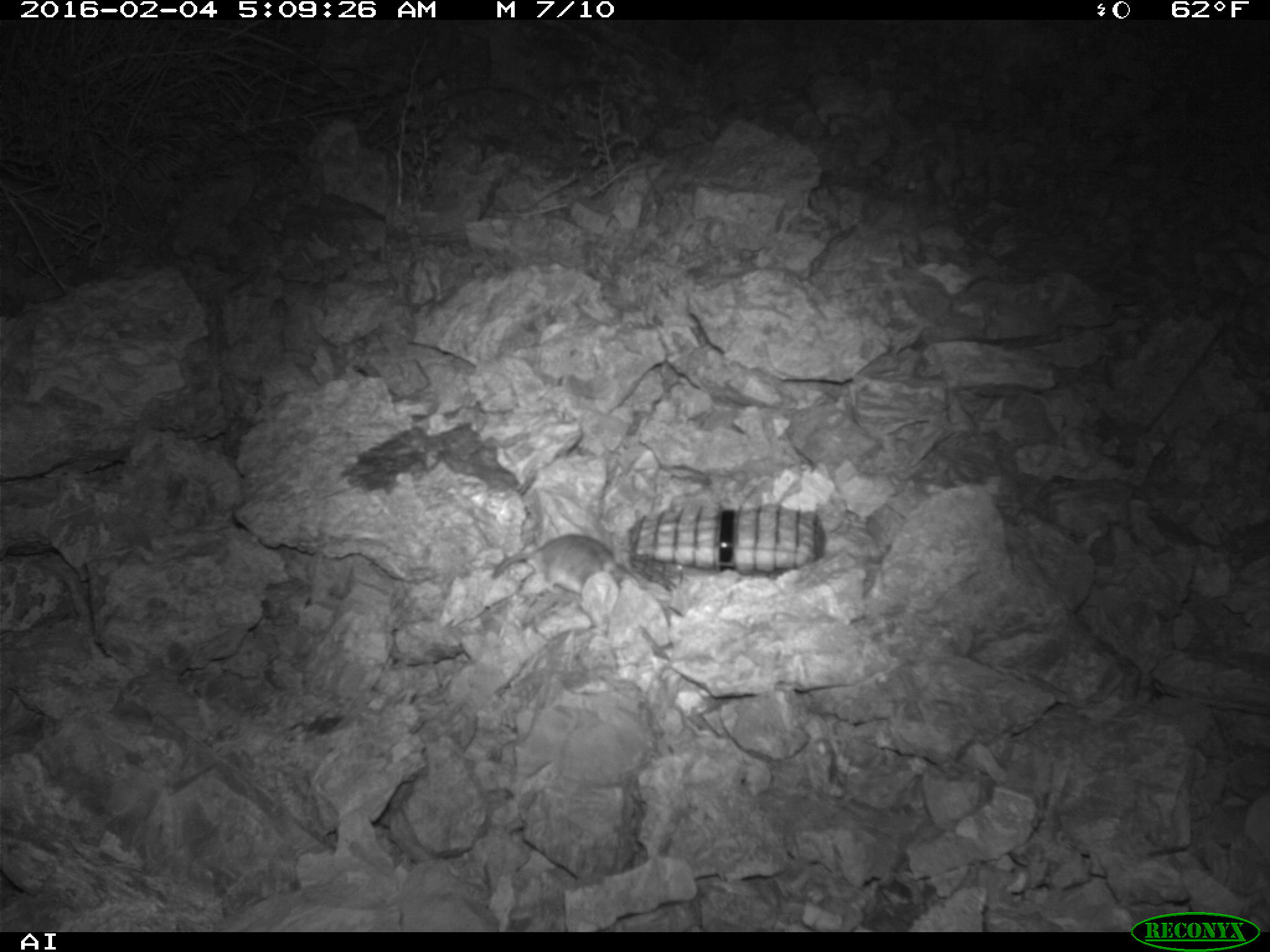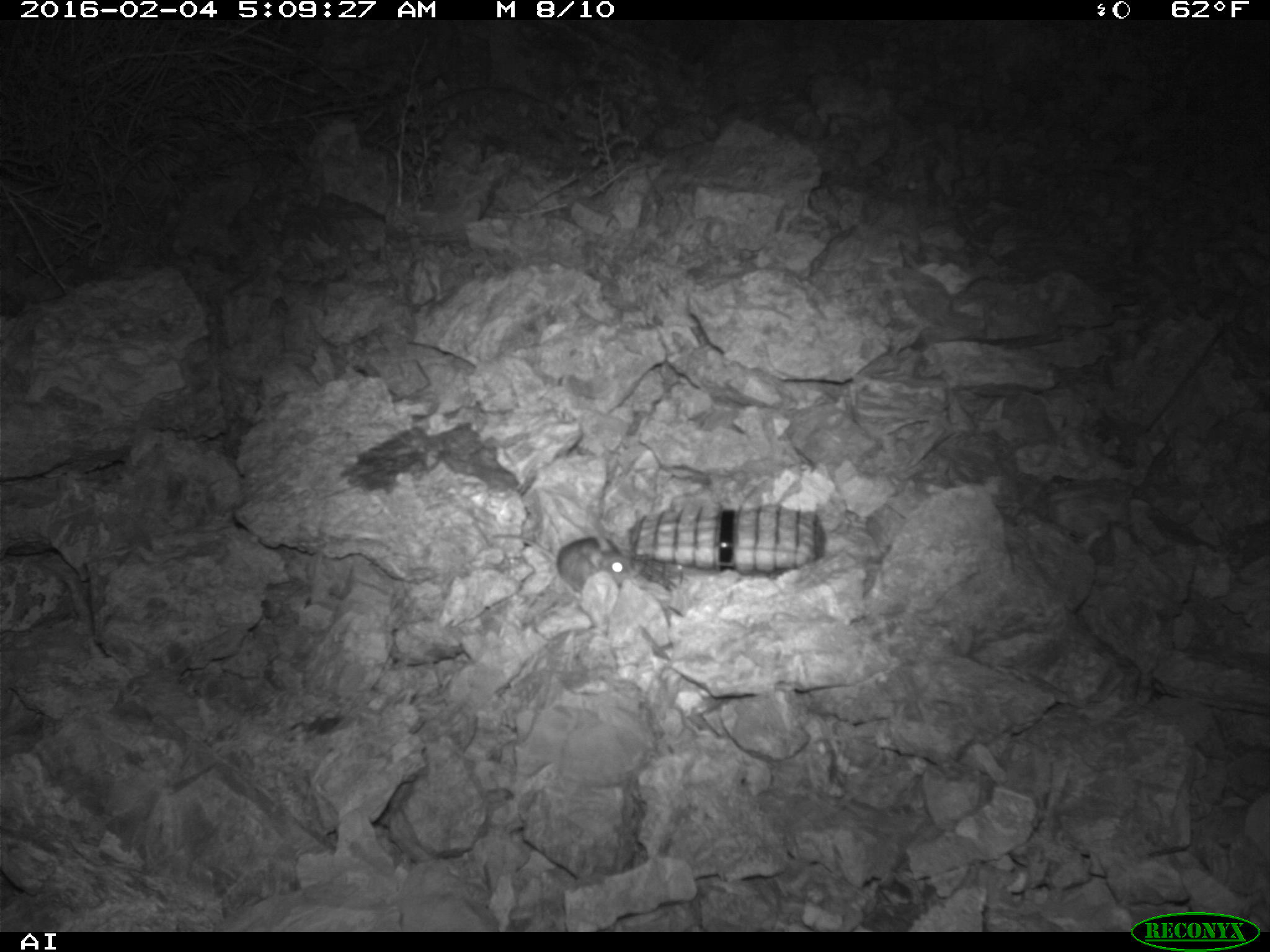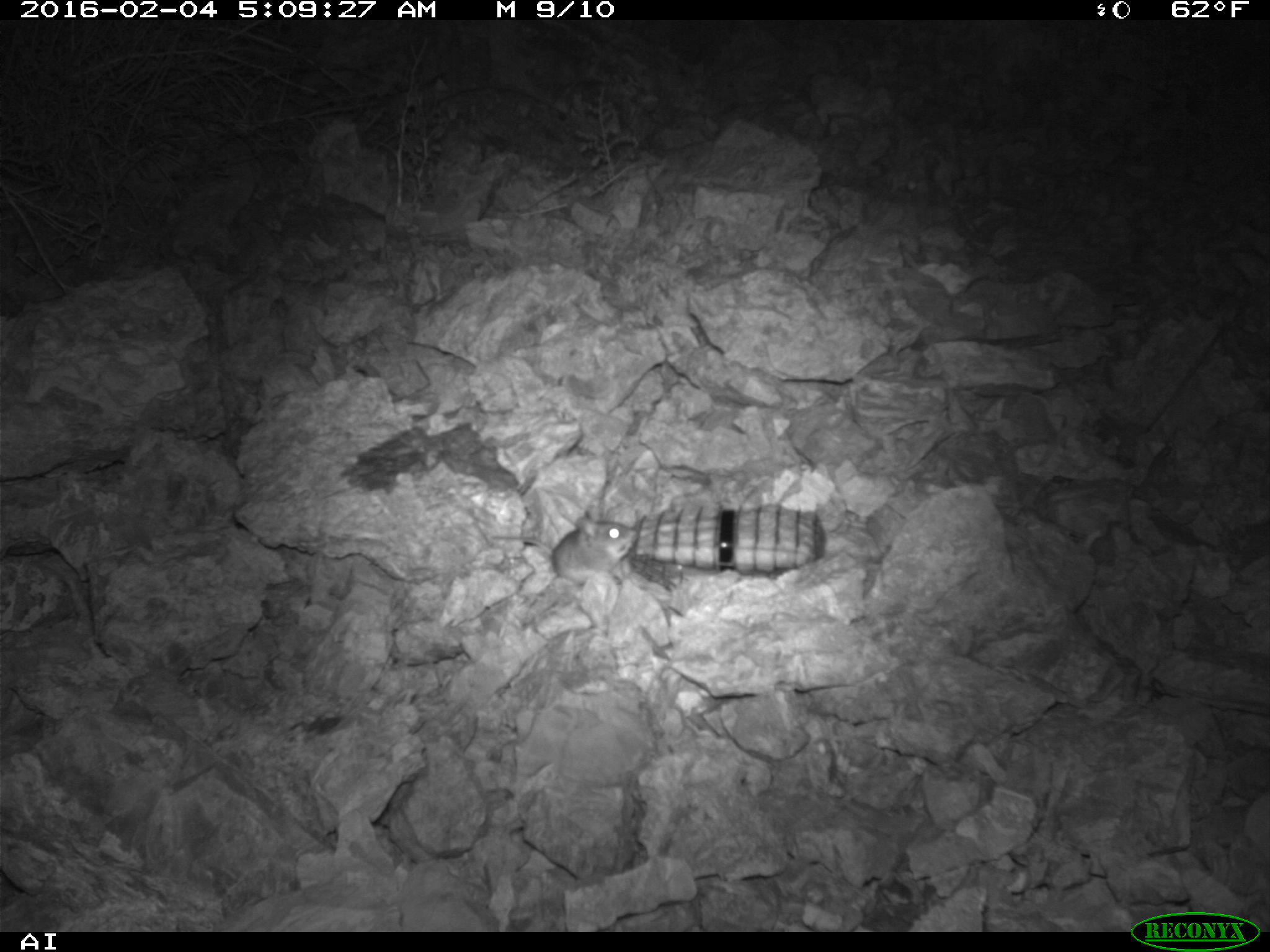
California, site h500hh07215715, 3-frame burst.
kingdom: Animalia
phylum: Chordata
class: Mammalia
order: Rodentia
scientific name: Rodentia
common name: rodent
Rodent (Rodentia).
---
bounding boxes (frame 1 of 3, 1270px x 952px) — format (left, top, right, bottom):
rodent: (490, 532, 641, 597)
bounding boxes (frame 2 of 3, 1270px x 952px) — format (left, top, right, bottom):
rodent: (491, 532, 635, 599)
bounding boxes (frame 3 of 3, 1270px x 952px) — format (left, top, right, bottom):
rodent: (491, 513, 637, 585)